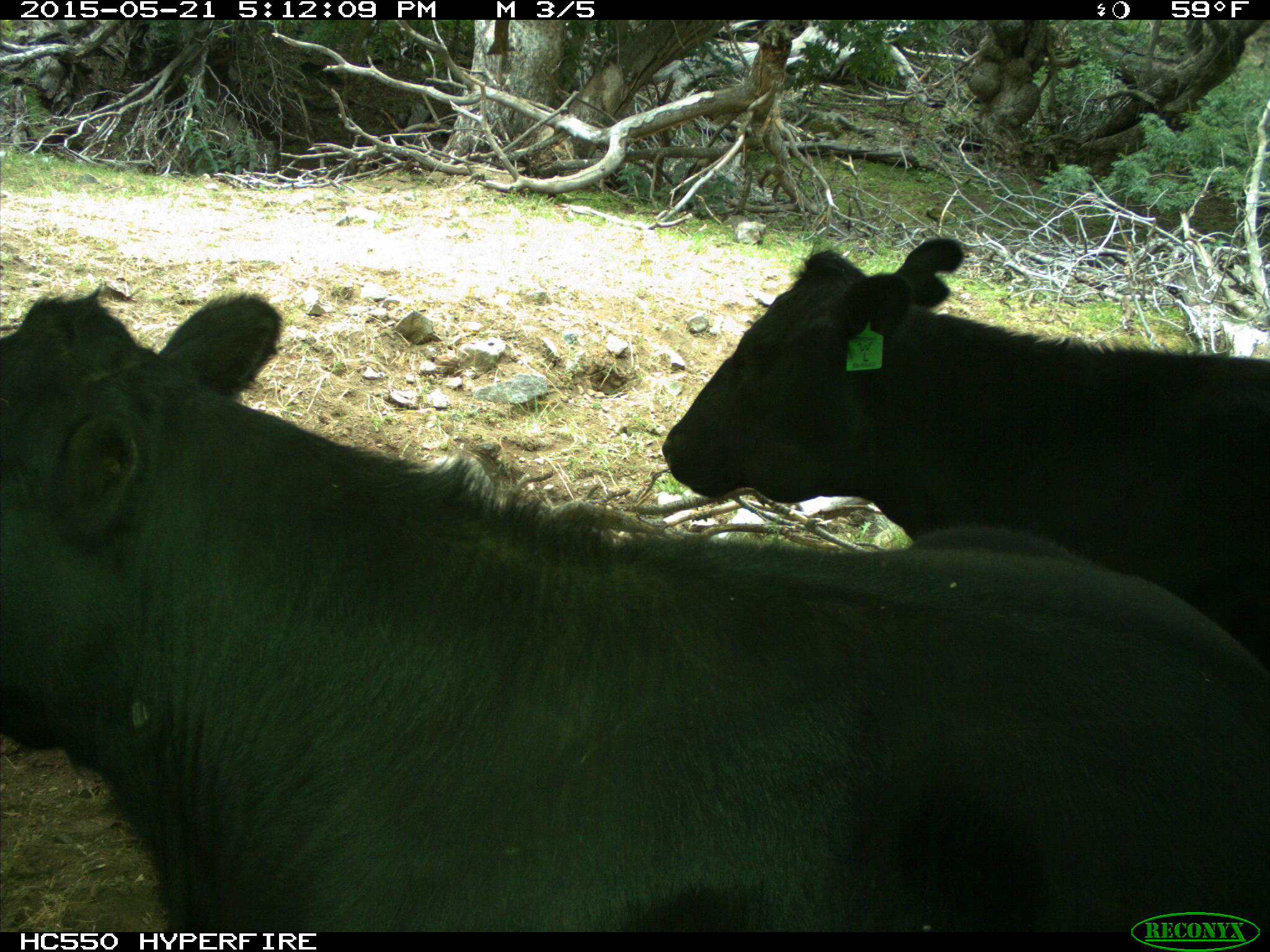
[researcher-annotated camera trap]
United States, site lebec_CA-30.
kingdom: Animalia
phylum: Chordata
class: Mammalia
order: Artiodactyla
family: Bovidae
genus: Bos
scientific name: Bos taurus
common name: domestic cow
Bos taurus (domestic cow).